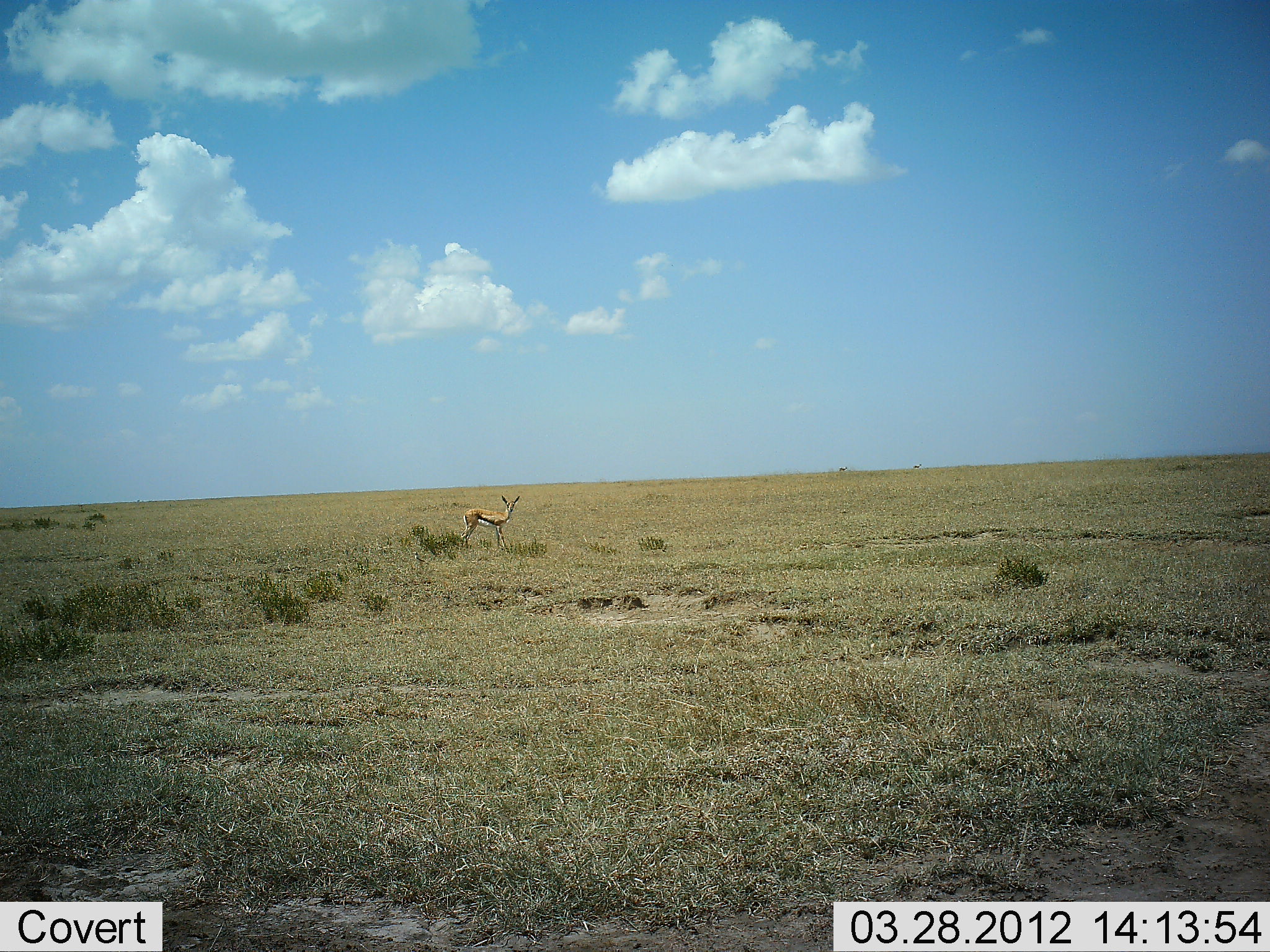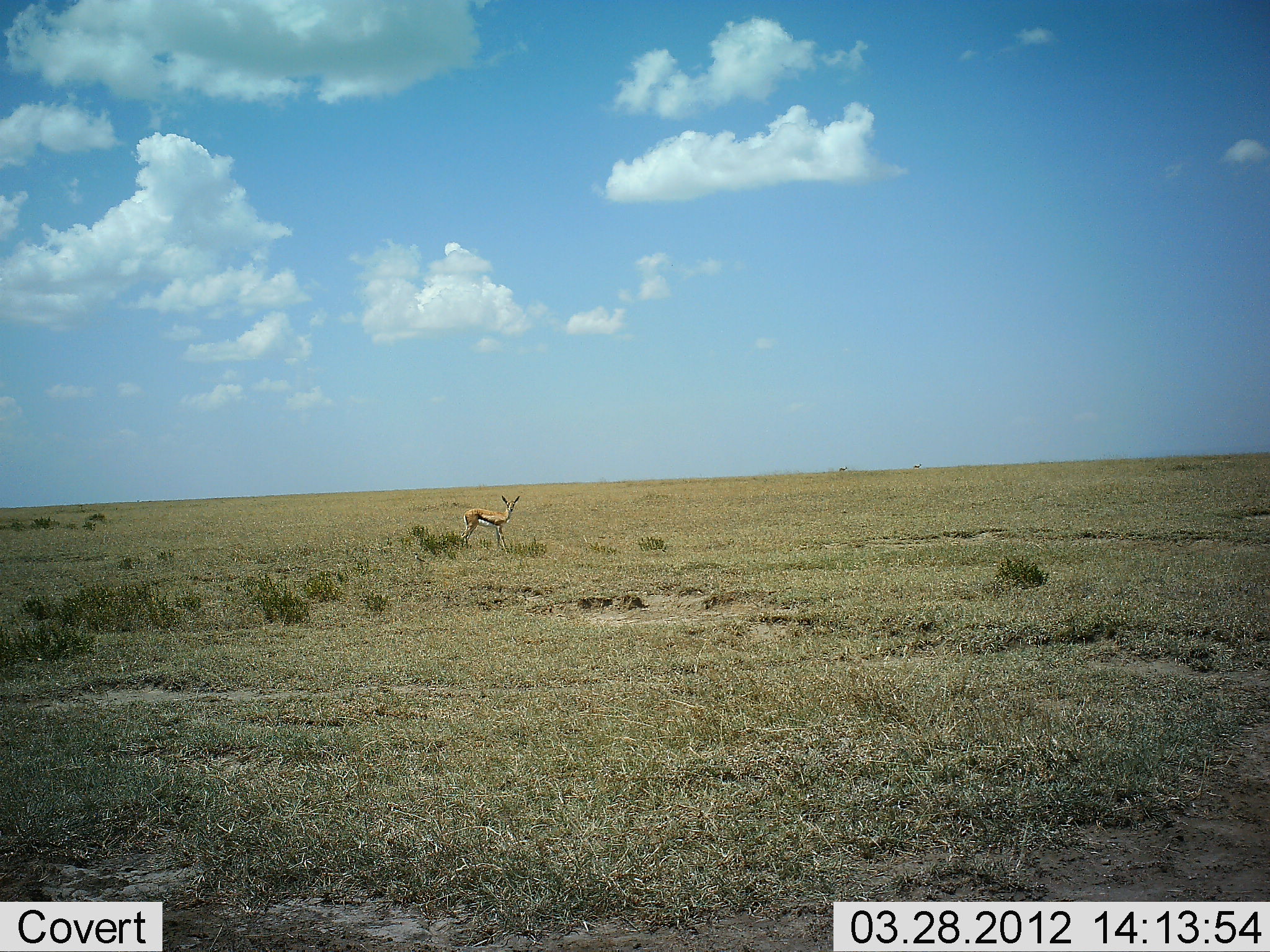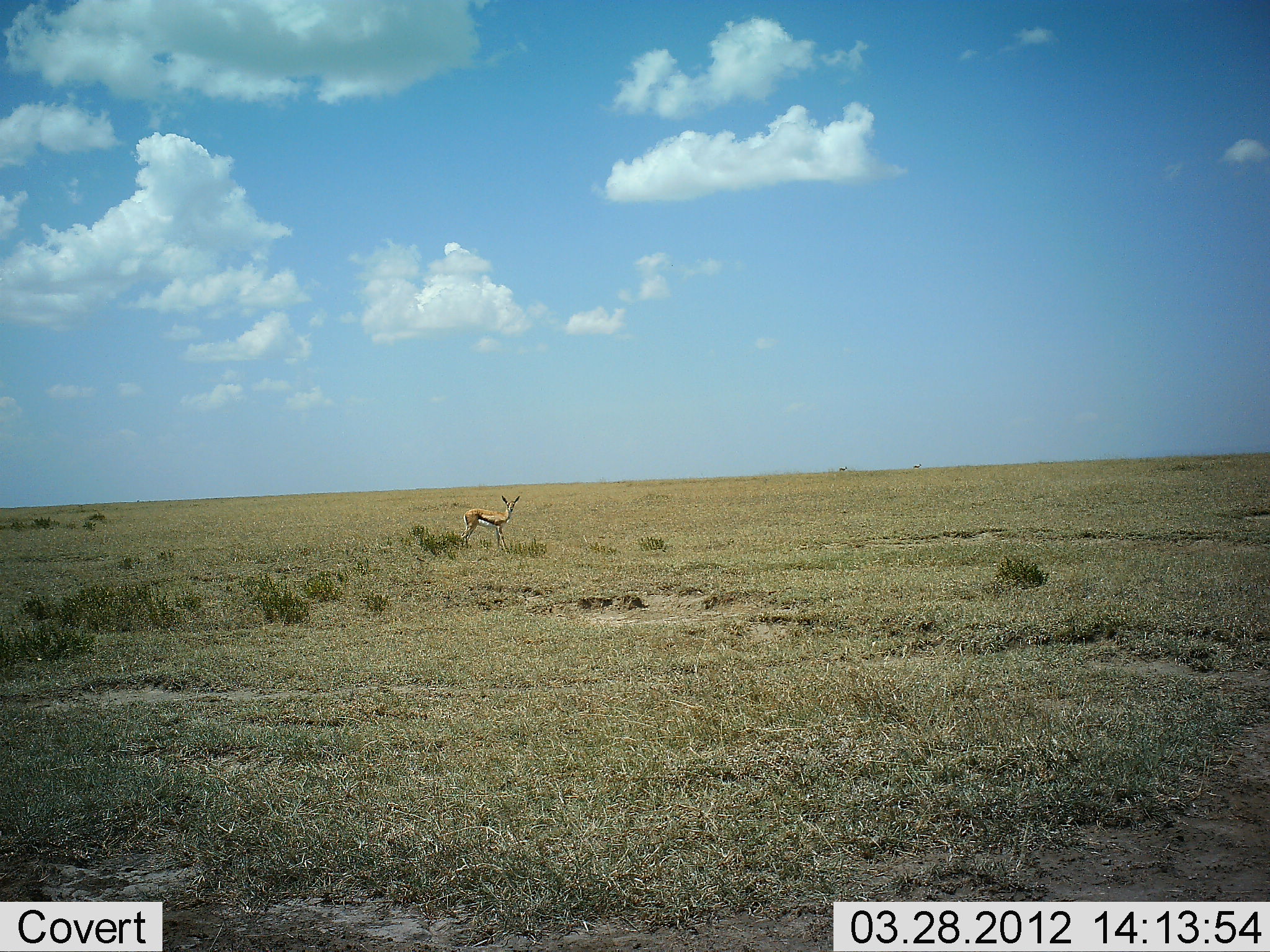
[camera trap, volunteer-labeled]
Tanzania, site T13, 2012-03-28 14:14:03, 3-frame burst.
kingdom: Animalia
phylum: Chordata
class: Mammalia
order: Artiodactyla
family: Bovidae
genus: Eudorcas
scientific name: Eudorcas thomsonii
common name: thomson's gazelle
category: gazellethomsons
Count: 1.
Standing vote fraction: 100%.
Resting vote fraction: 0%.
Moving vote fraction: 0%.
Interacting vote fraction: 0%.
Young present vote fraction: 0%.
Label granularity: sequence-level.